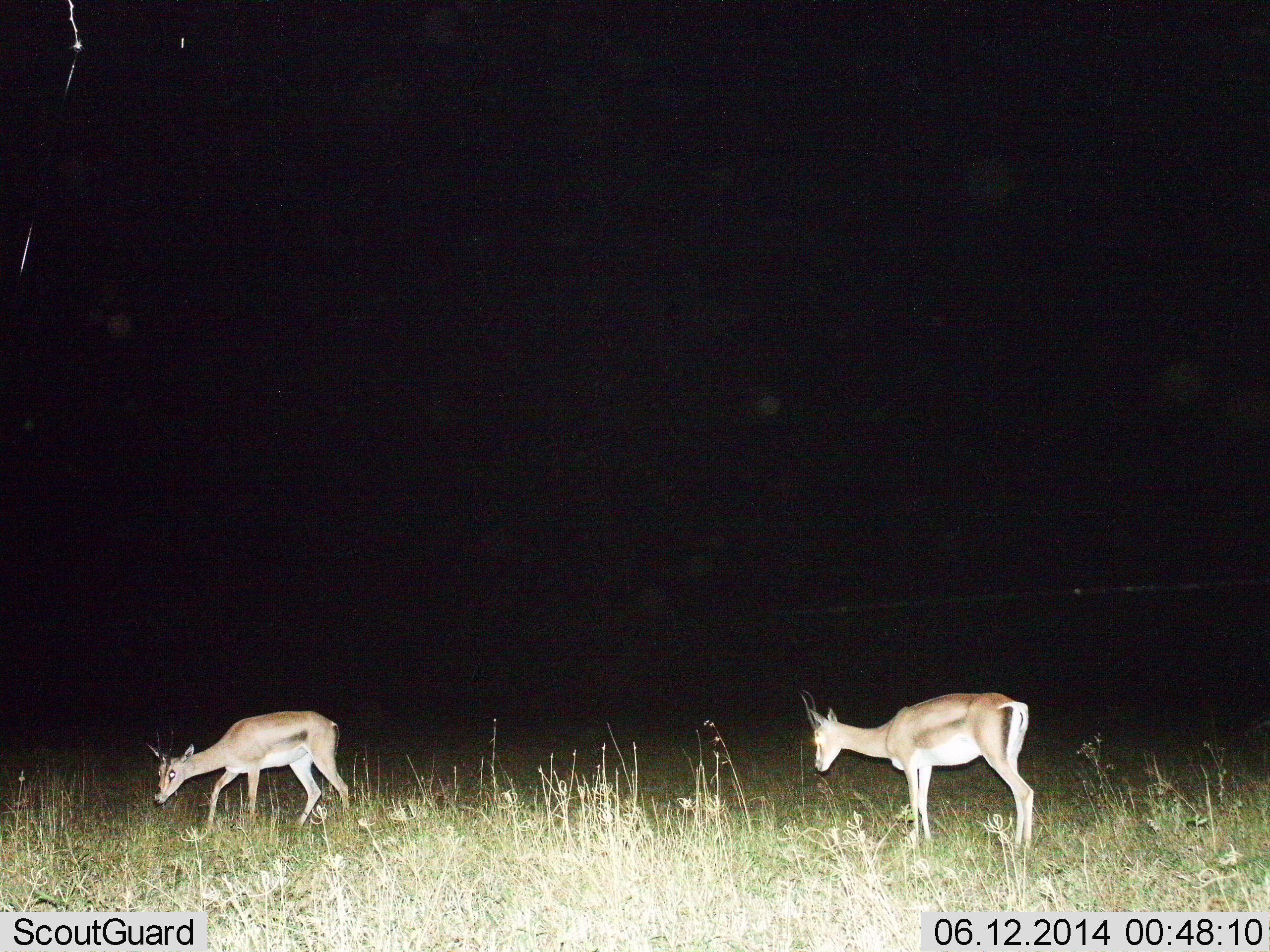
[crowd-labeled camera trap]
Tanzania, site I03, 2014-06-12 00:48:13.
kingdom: Animalia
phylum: Chordata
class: Mammalia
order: Artiodactyla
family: Bovidae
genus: Nanger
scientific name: Nanger granti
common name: grant's gazelle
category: gazellegrants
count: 2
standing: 70%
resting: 0%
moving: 20%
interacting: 0%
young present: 10%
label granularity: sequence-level